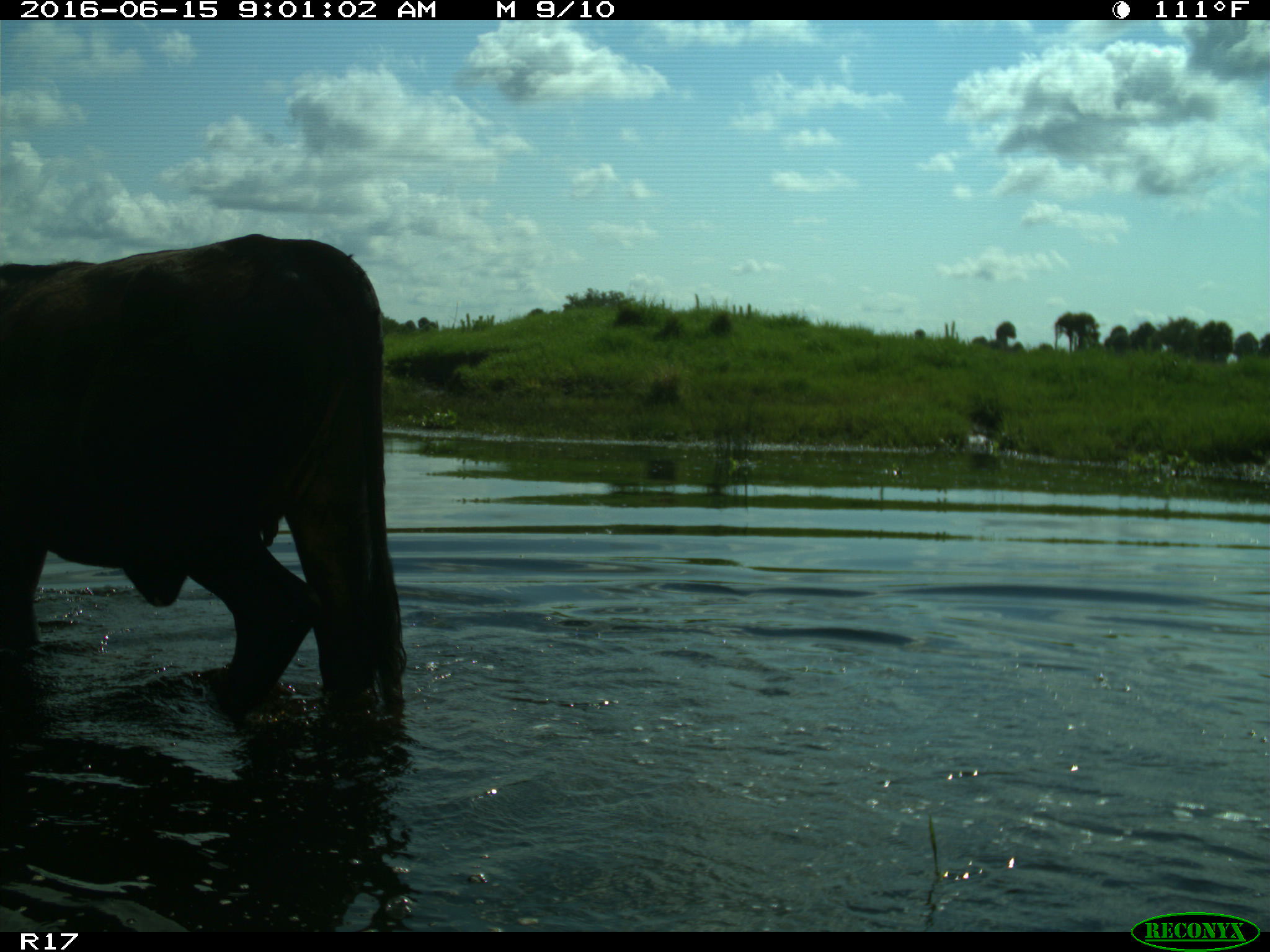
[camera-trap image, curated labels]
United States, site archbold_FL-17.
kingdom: Animalia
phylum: Chordata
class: Mammalia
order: Artiodactyla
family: Bovidae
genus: Bos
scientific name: Bos taurus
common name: domestic cow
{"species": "Bos taurus (domestic cow)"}